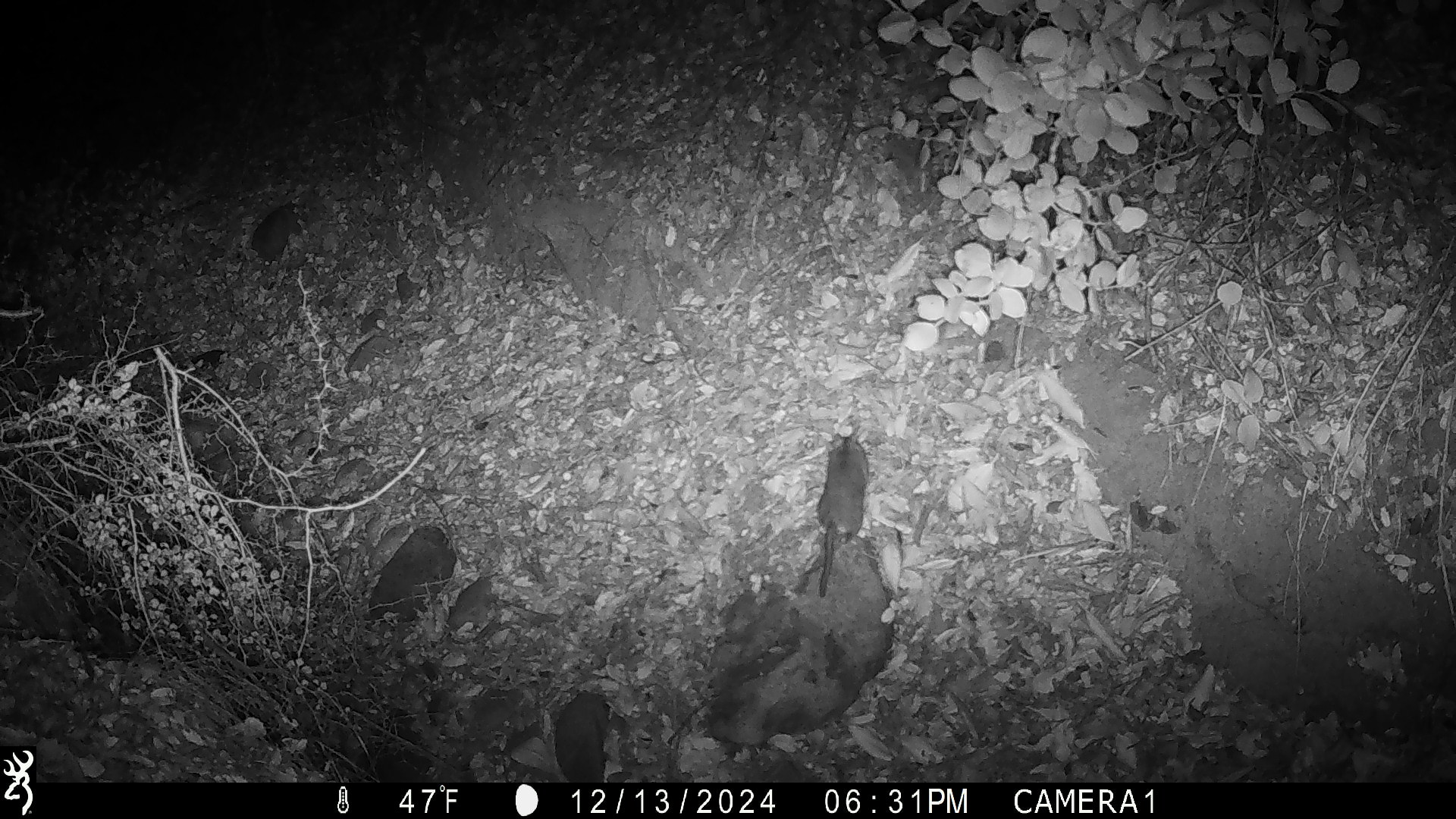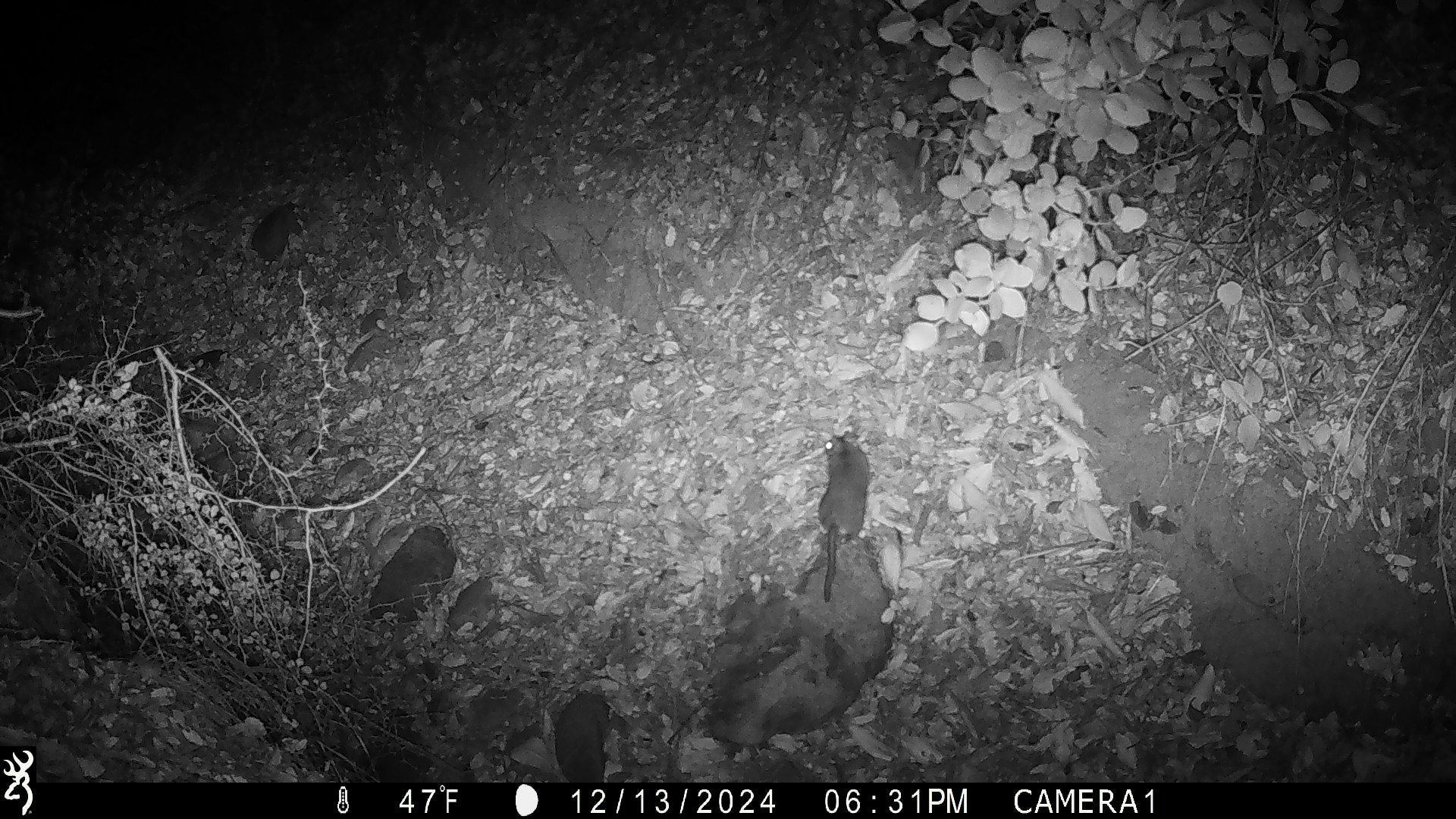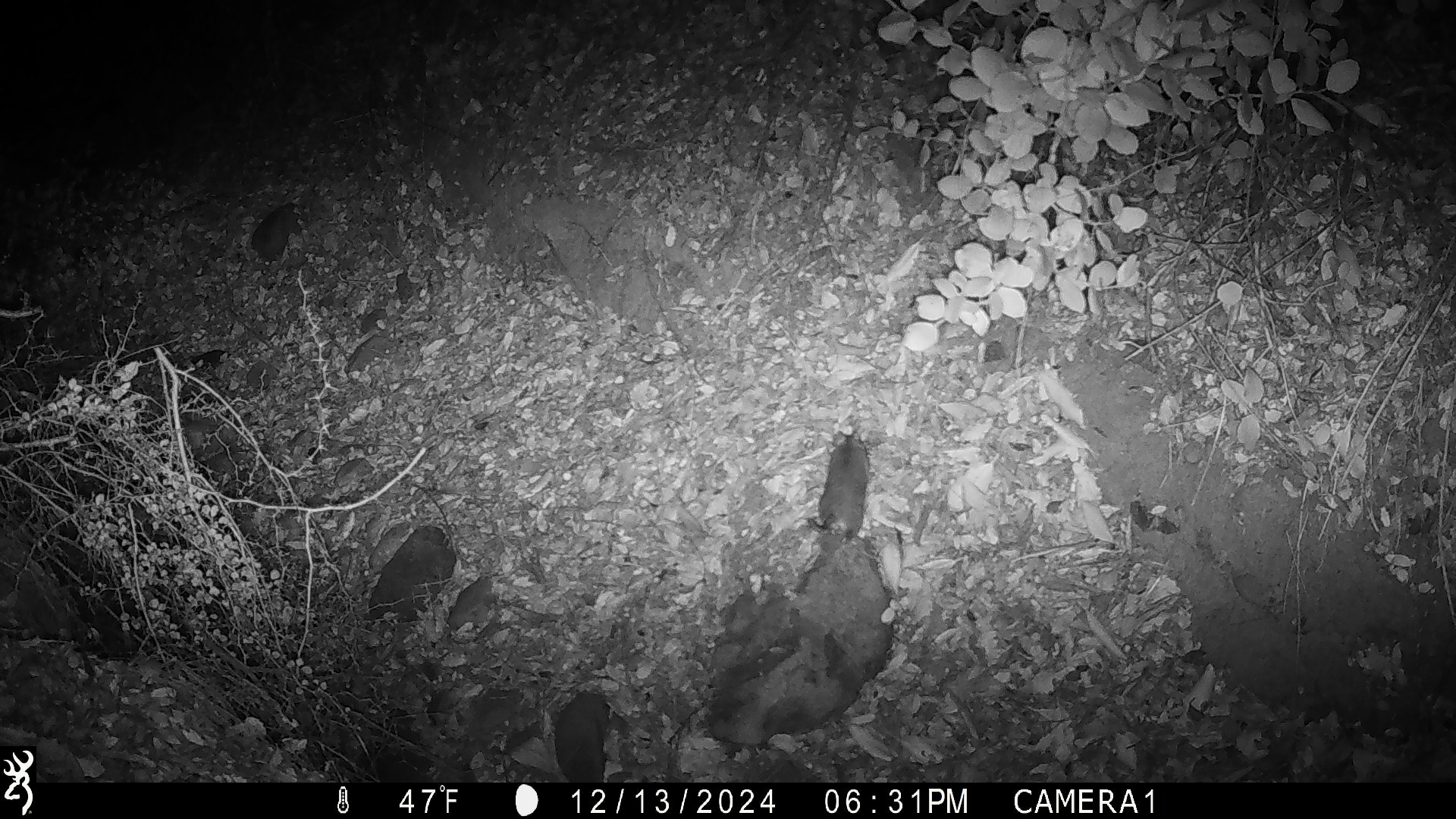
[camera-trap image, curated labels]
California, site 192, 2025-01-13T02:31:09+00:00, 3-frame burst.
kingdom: Animalia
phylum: Chordata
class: Mammalia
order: Rodentia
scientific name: Rodentia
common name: mouse or rat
Mouse or rat (Rodentia).